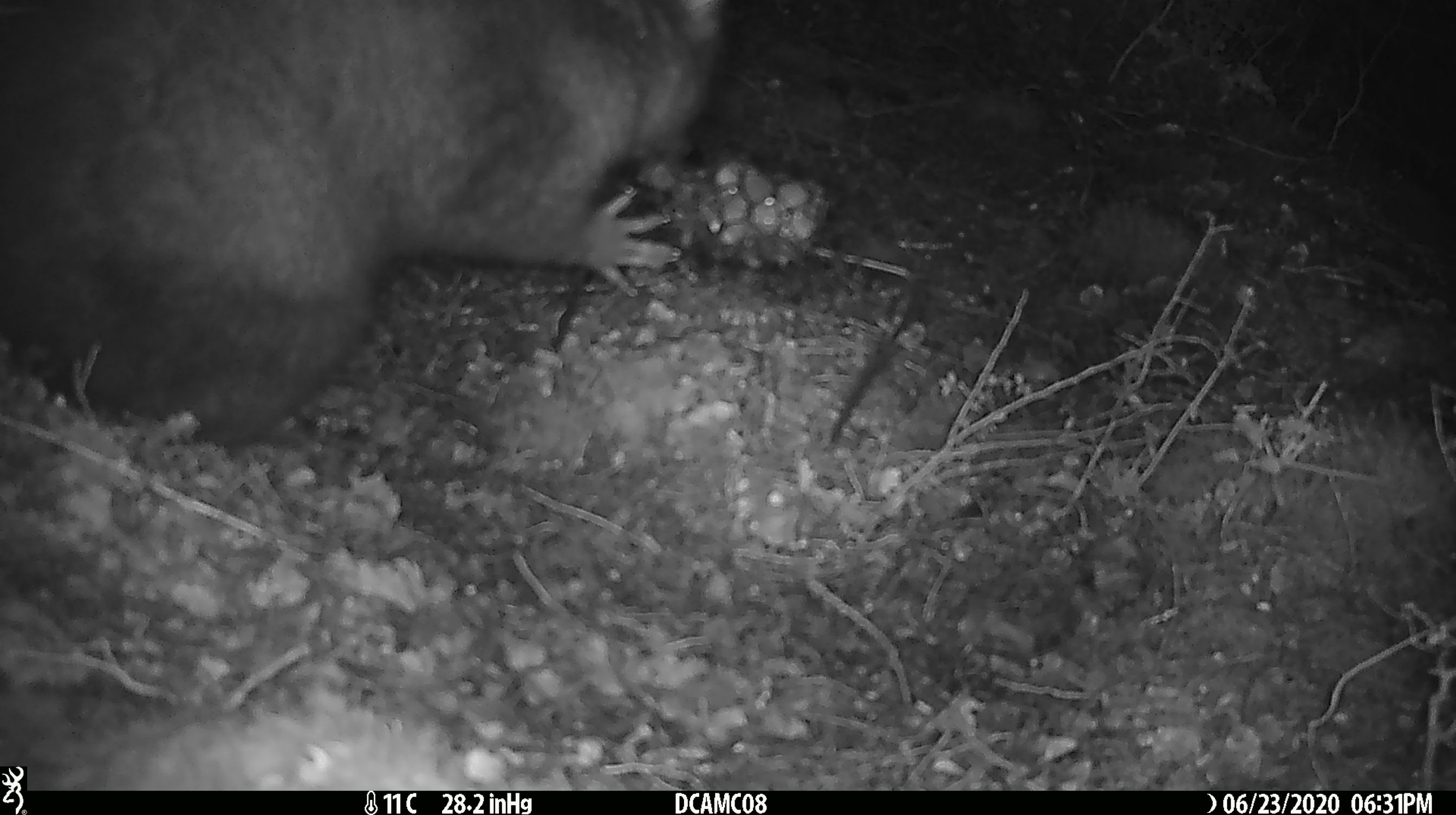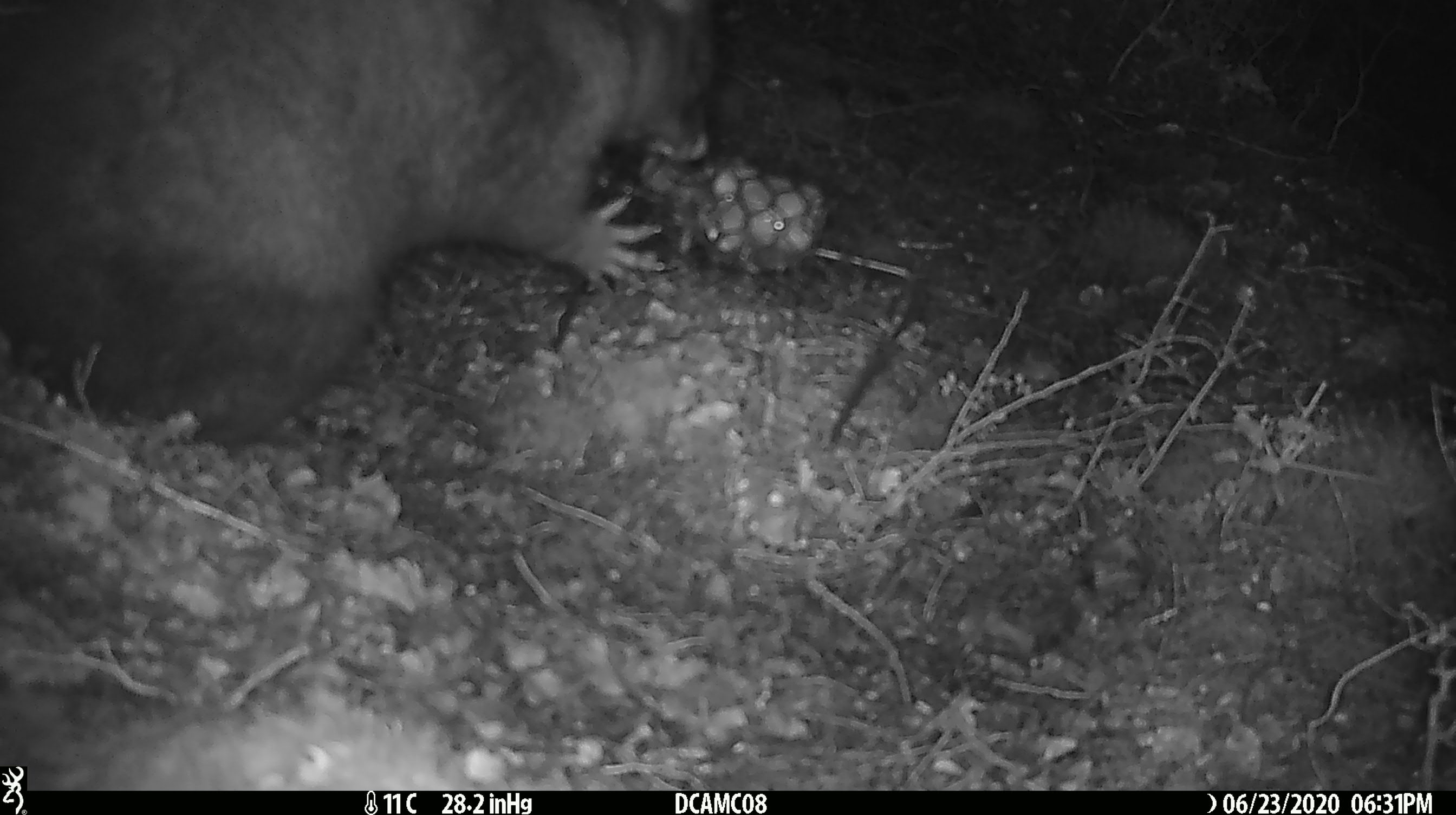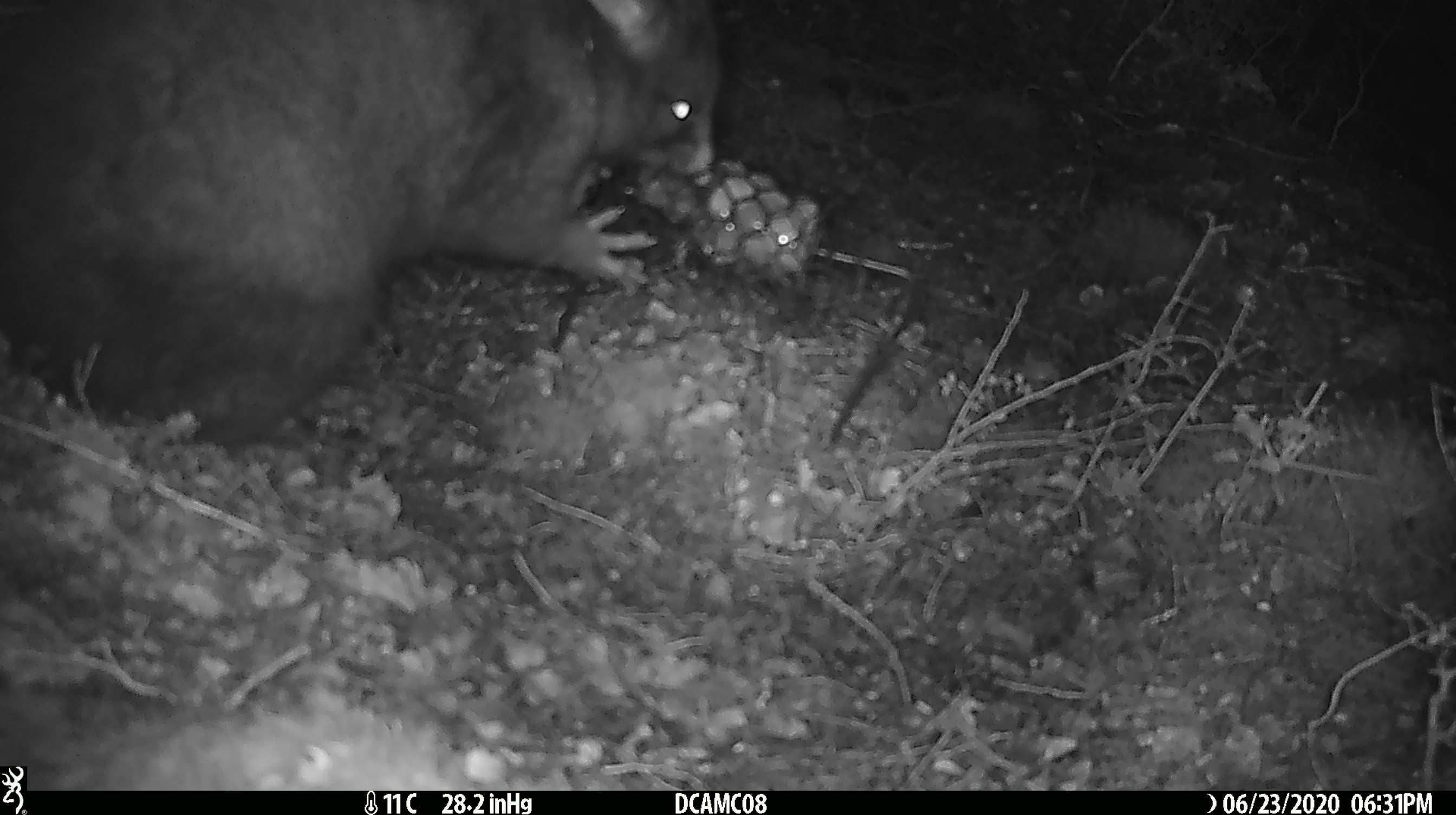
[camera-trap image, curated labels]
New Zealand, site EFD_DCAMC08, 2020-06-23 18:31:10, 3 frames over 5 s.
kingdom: Animalia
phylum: Chordata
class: Mammalia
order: Diprotodontia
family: Phalangeridae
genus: Trichosurus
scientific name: Trichosurus vulpecula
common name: common brushtail possum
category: possum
Possum (common brushtail possum) (Trichosurus vulpecula).